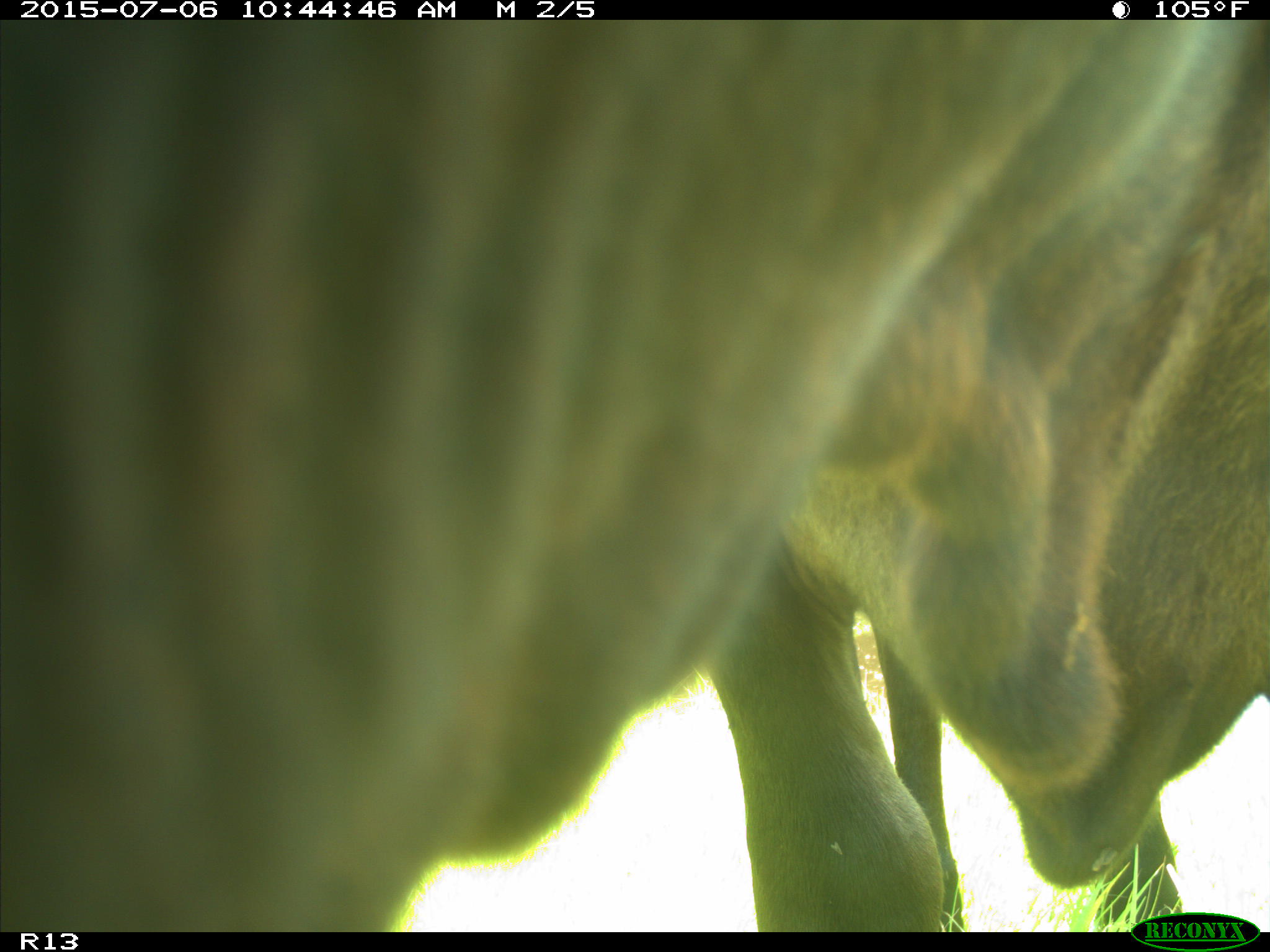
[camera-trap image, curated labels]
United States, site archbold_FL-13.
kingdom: Animalia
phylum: Chordata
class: Mammalia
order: Artiodactyla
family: Bovidae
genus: Bos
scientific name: Bos taurus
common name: domestic cow